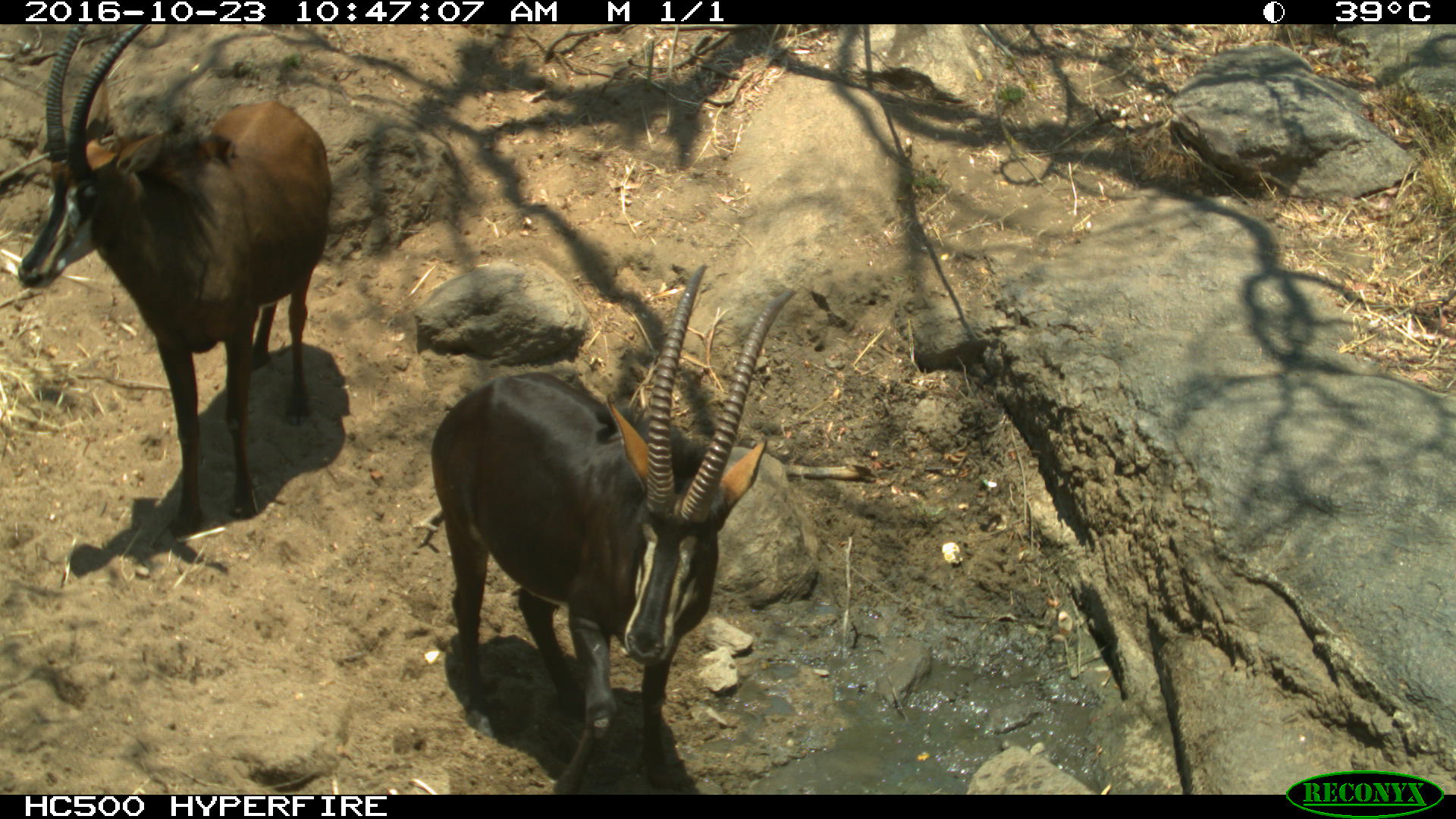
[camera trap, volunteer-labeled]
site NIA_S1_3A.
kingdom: Animalia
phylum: Chordata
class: Mammalia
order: Artiodactyla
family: Bovidae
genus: Hippotragus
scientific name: Hippotragus niger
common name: sable antelope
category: sable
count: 2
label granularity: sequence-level